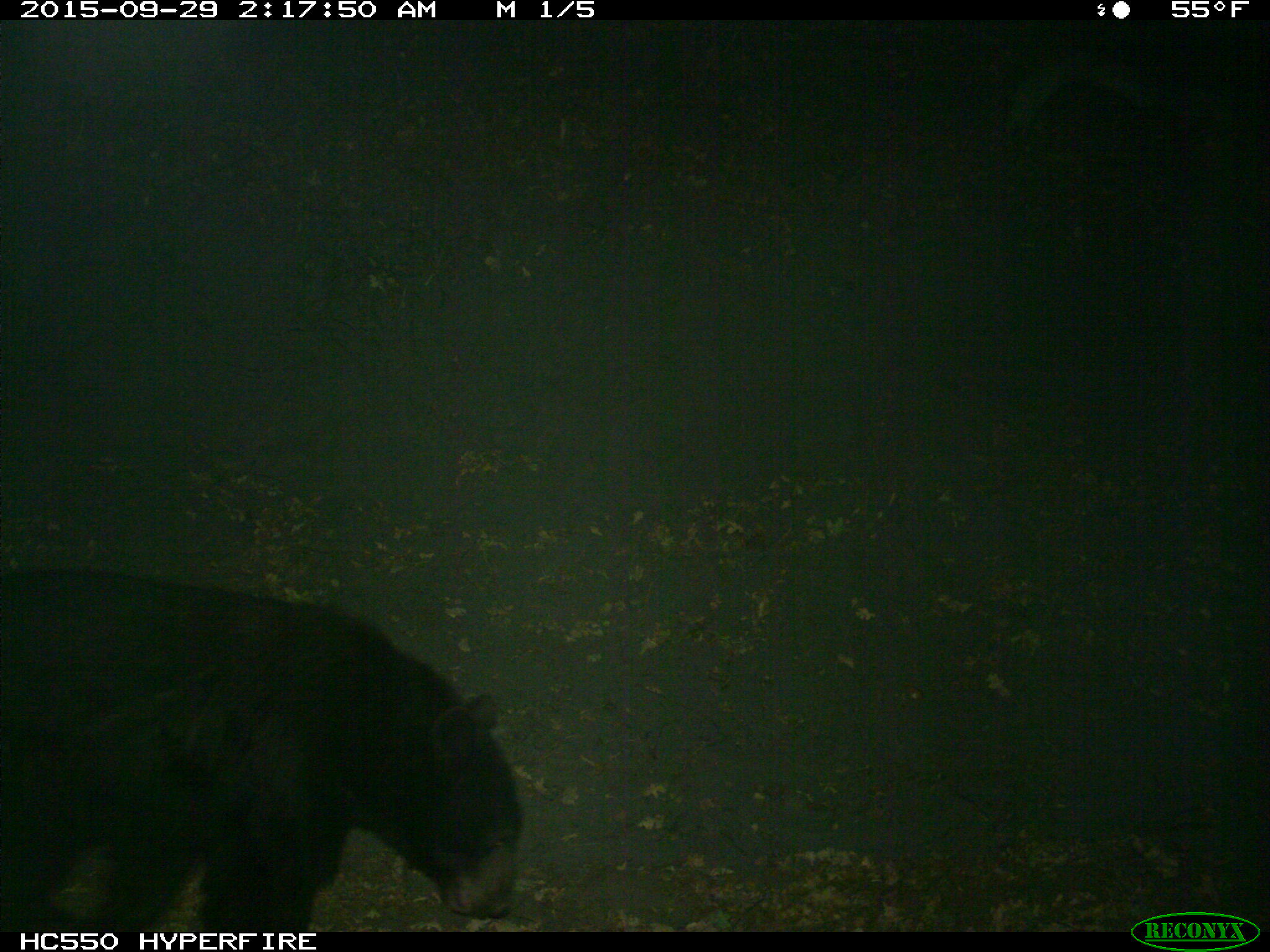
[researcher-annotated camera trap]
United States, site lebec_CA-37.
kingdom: Animalia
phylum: Chordata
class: Mammalia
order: Carnivora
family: Ursidae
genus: Ursus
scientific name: Ursus americanus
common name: american black bear